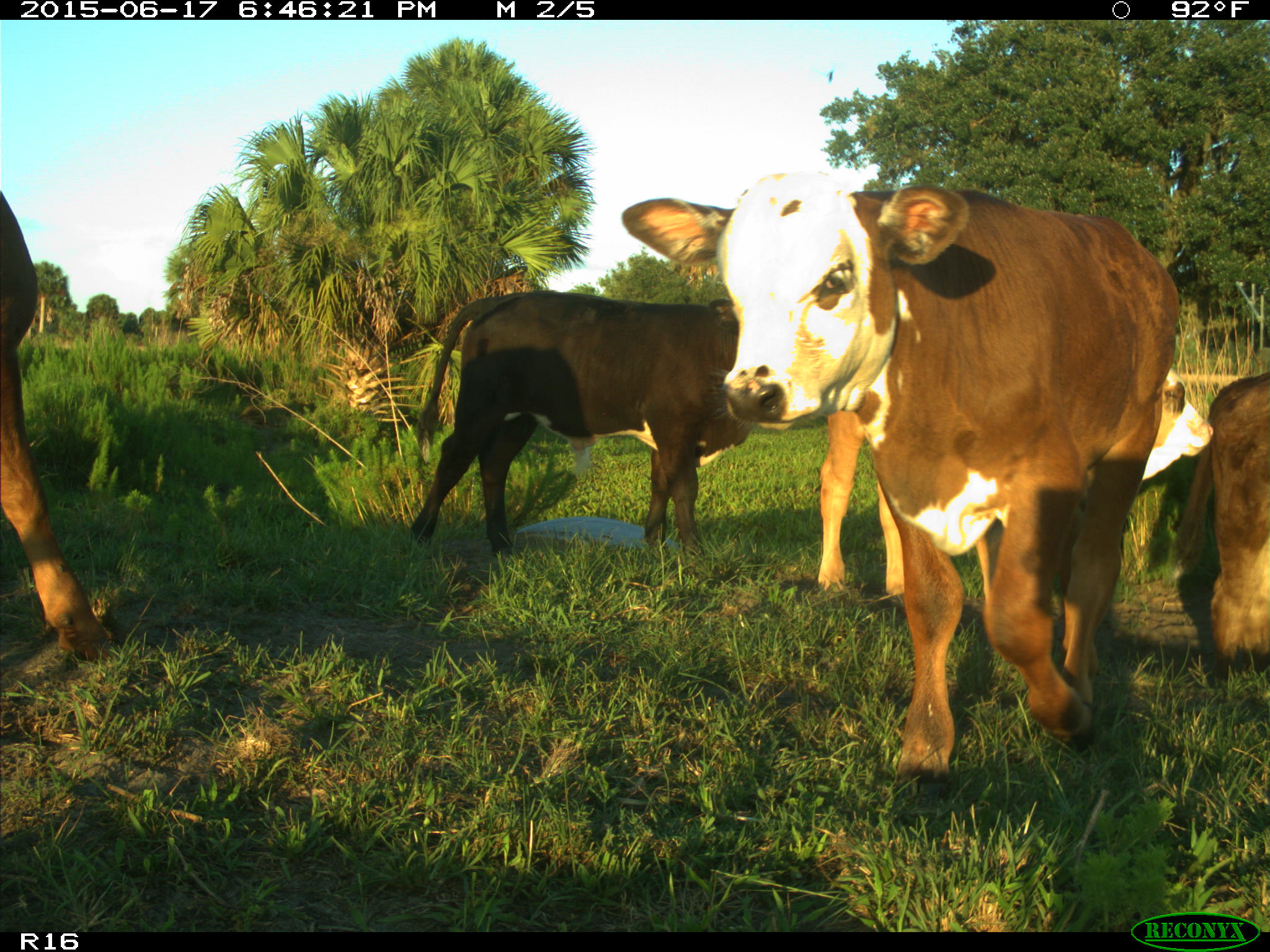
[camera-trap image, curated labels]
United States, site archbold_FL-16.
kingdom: Animalia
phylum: Chordata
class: Mammalia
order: Artiodactyla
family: Bovidae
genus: Bos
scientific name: Bos taurus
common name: domestic cow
Bos taurus (domestic cow).